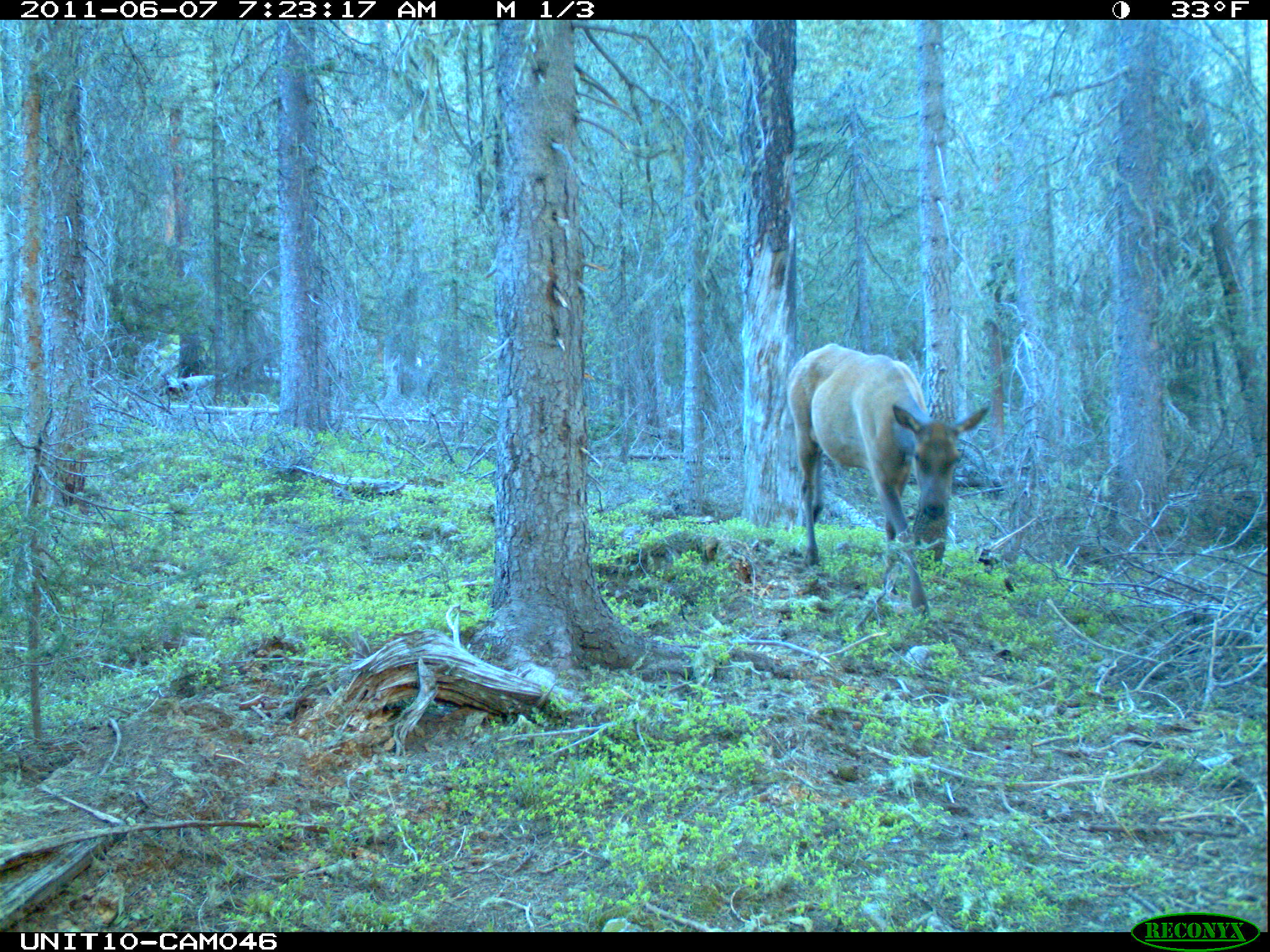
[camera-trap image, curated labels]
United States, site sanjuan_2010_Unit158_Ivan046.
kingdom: Animalia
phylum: Chordata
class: Mammalia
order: Artiodactyla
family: Cervidae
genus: Cervus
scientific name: Cervus elaphus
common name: red deer